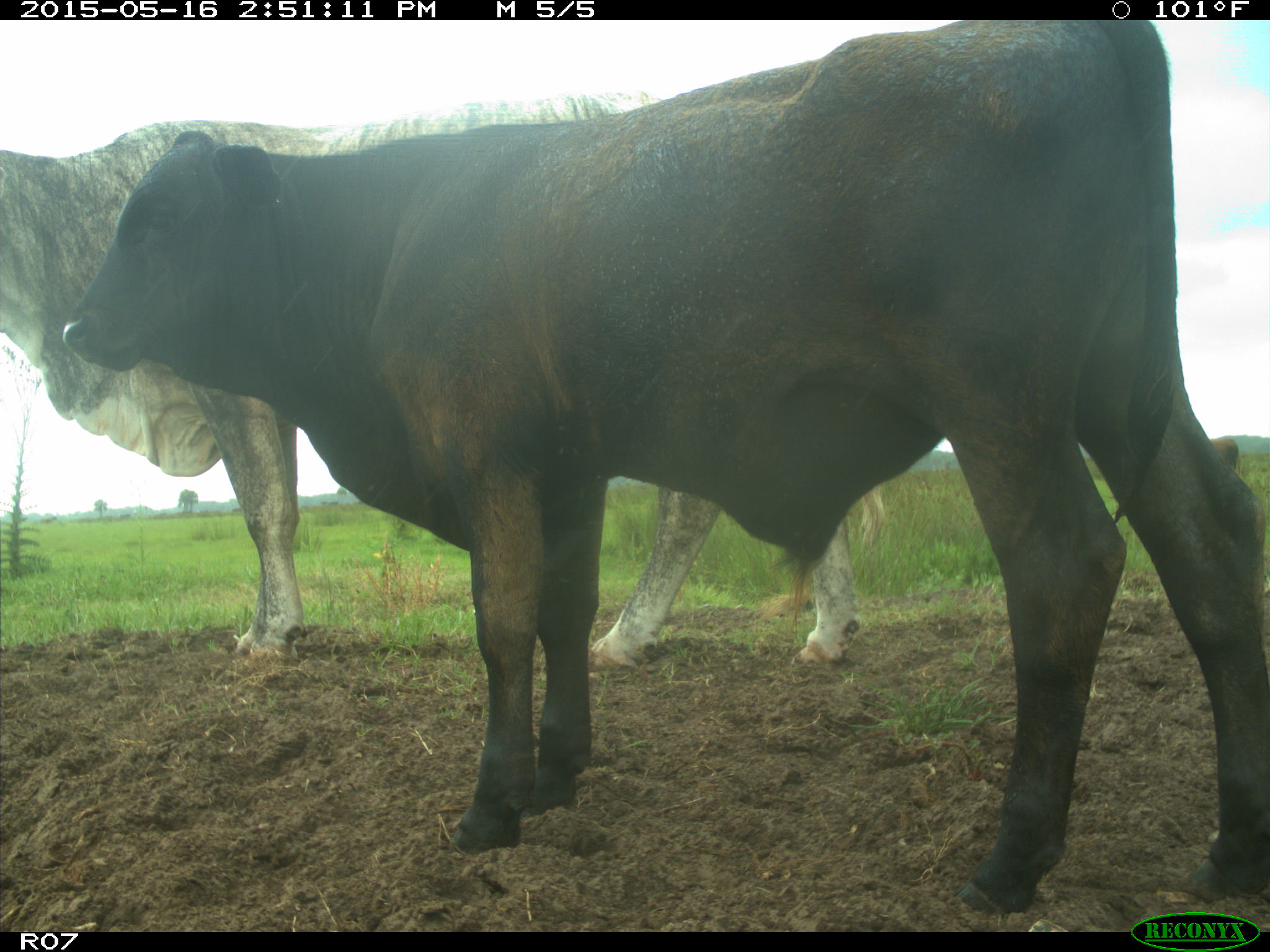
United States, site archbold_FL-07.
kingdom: Animalia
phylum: Chordata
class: Mammalia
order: Artiodactyla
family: Bovidae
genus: Bos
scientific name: Bos taurus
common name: domestic cow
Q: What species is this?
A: Bos taurus (domestic cow).